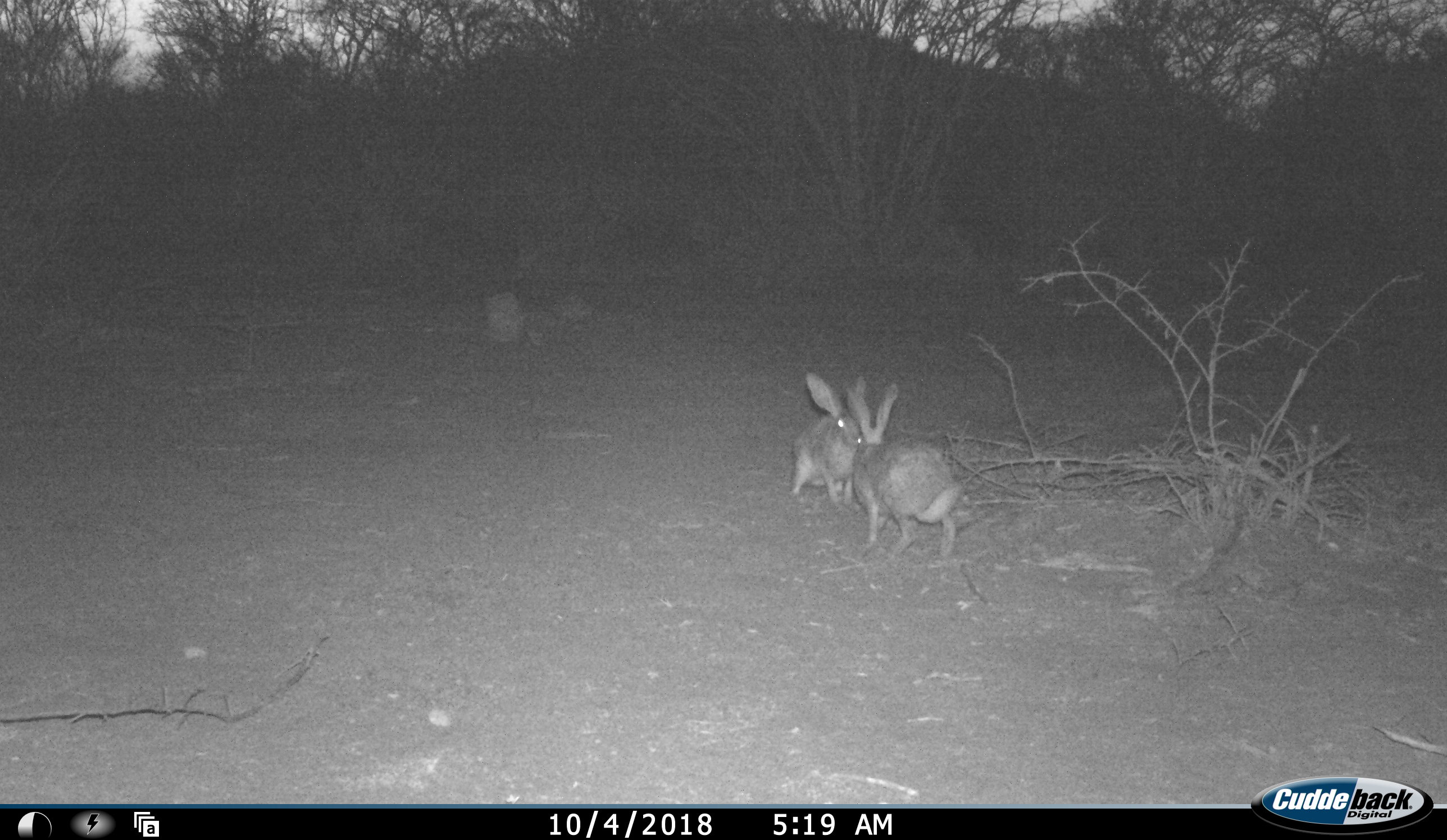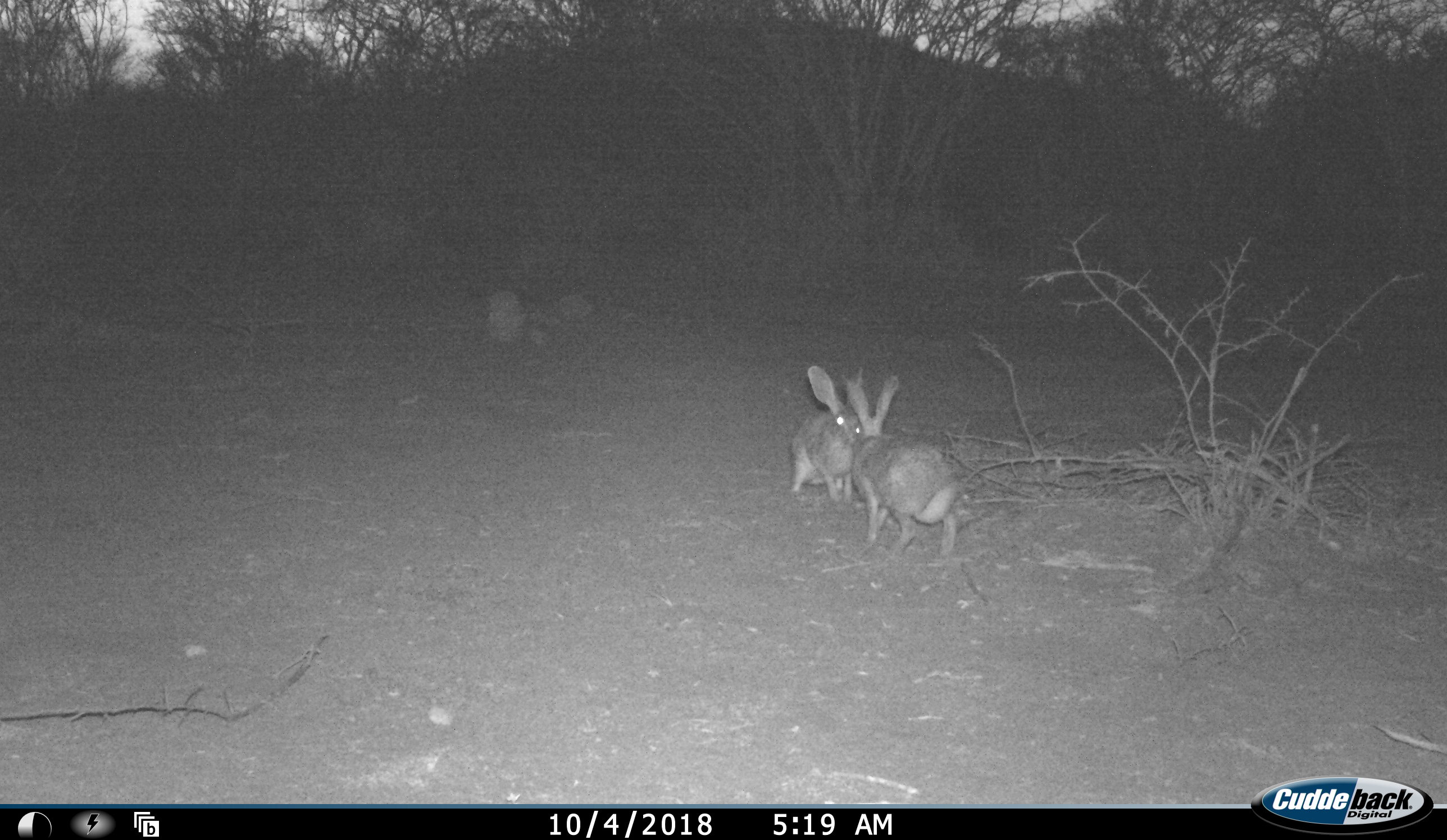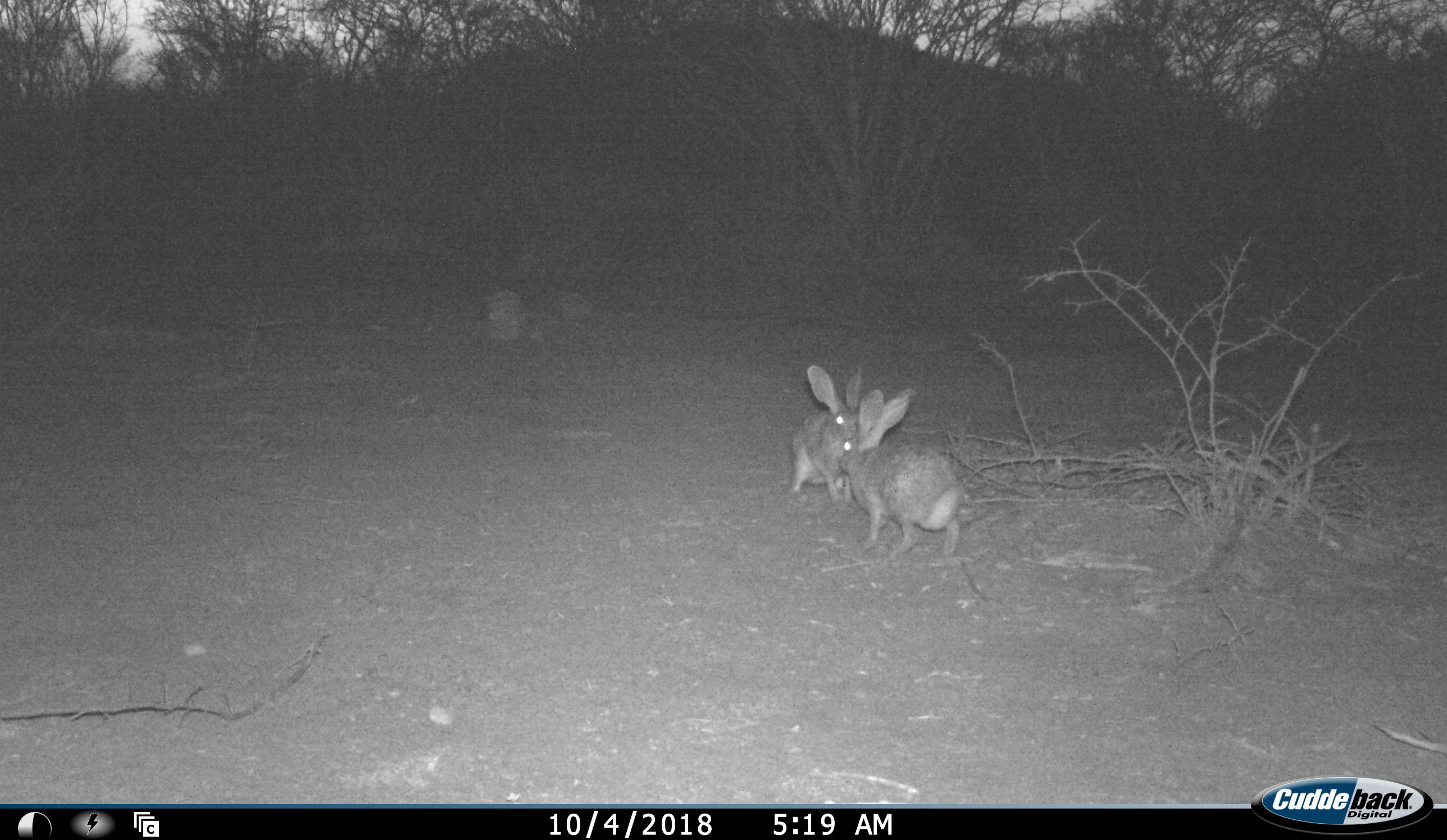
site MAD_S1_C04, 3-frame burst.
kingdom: Animalia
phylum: Chordata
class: Mammalia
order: Lagomorpha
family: Leporidae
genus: Lepus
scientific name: Lepus capensis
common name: cape hare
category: harecape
Harecape (cape hare) (Lepus capensis), count 2. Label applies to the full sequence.